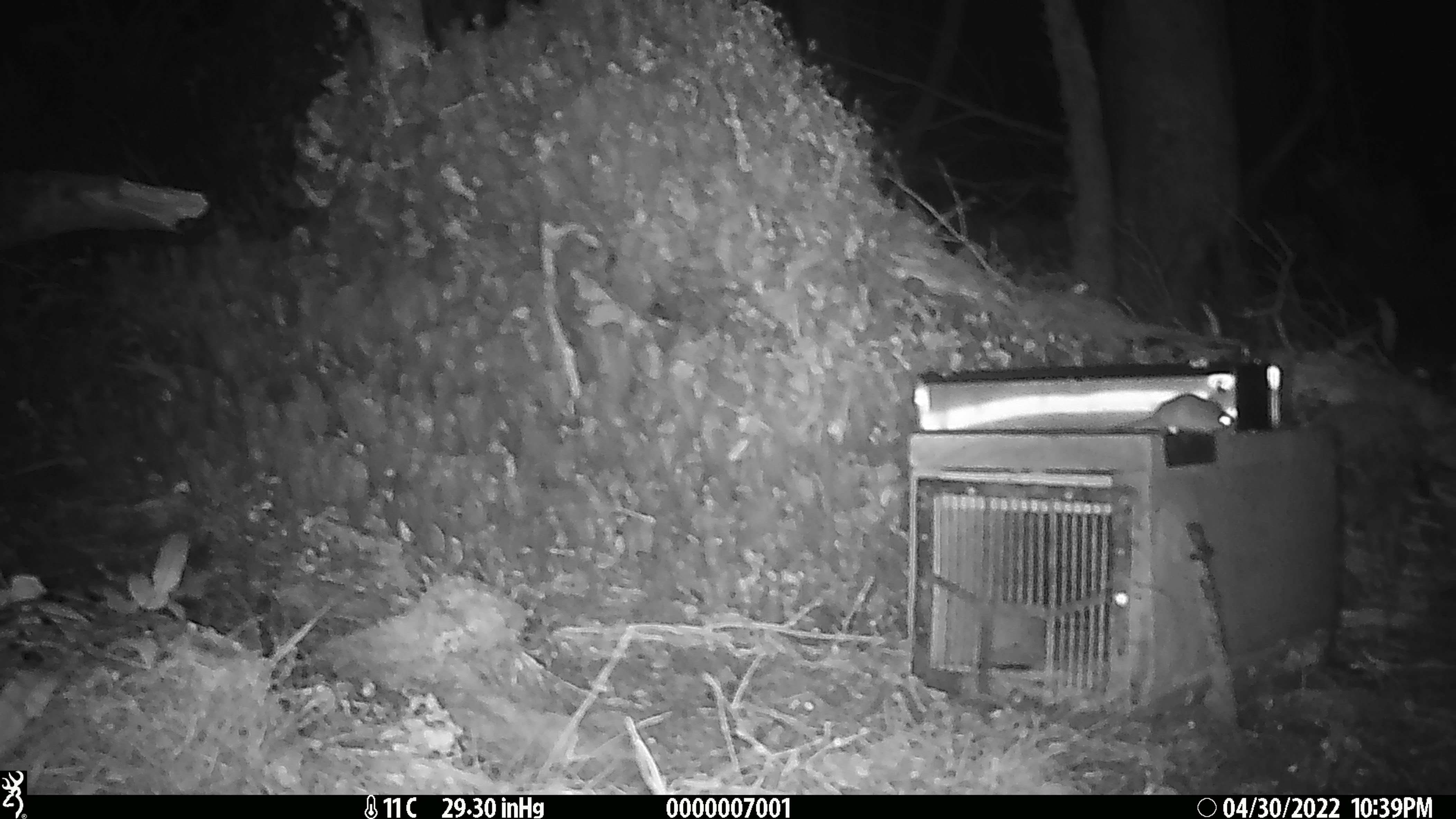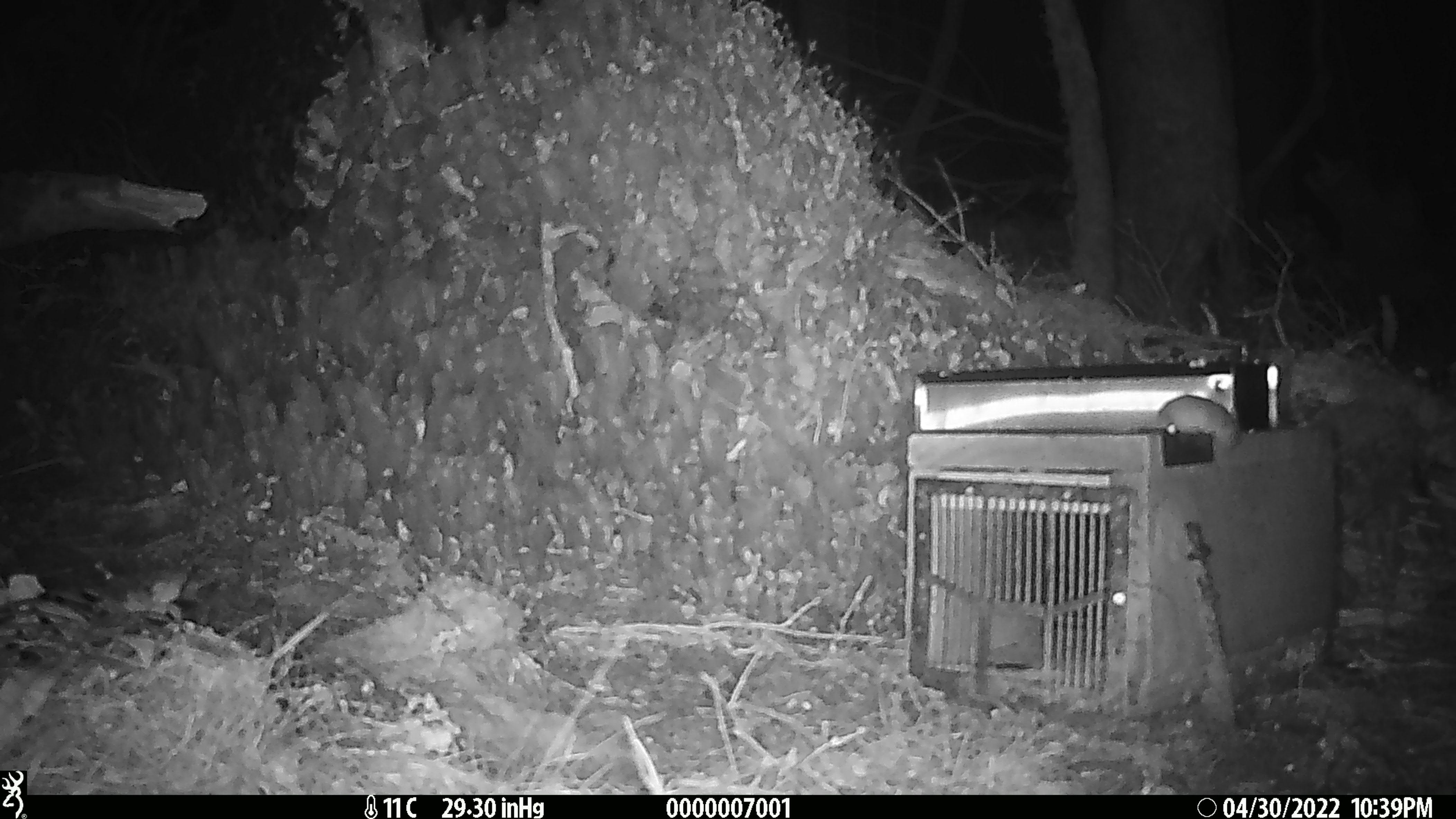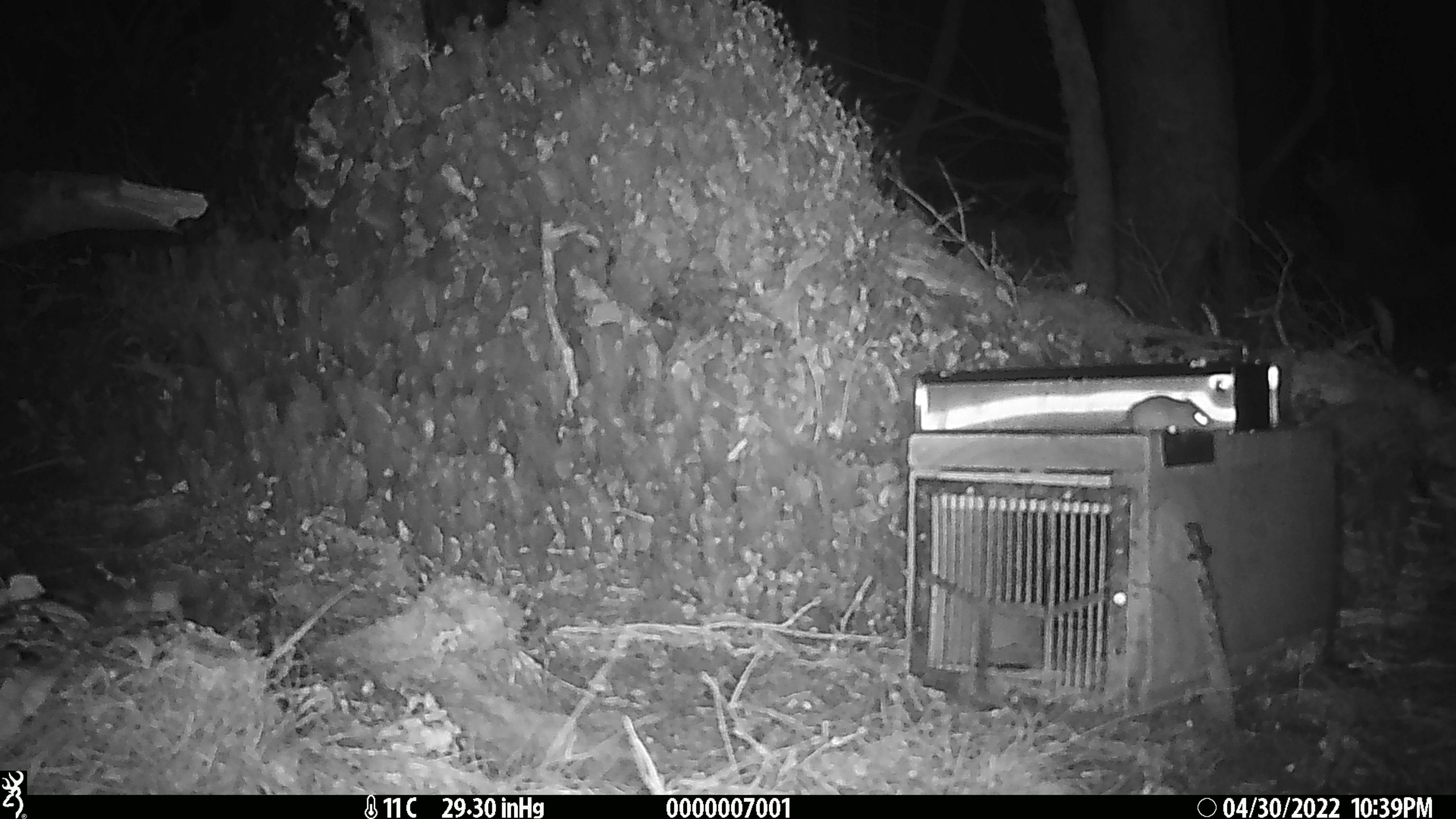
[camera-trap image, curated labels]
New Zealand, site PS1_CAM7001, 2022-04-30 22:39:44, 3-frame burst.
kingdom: Animalia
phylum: Chordata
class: Mammalia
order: Rodentia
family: Muridae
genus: Mus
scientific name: Mus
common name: mouse